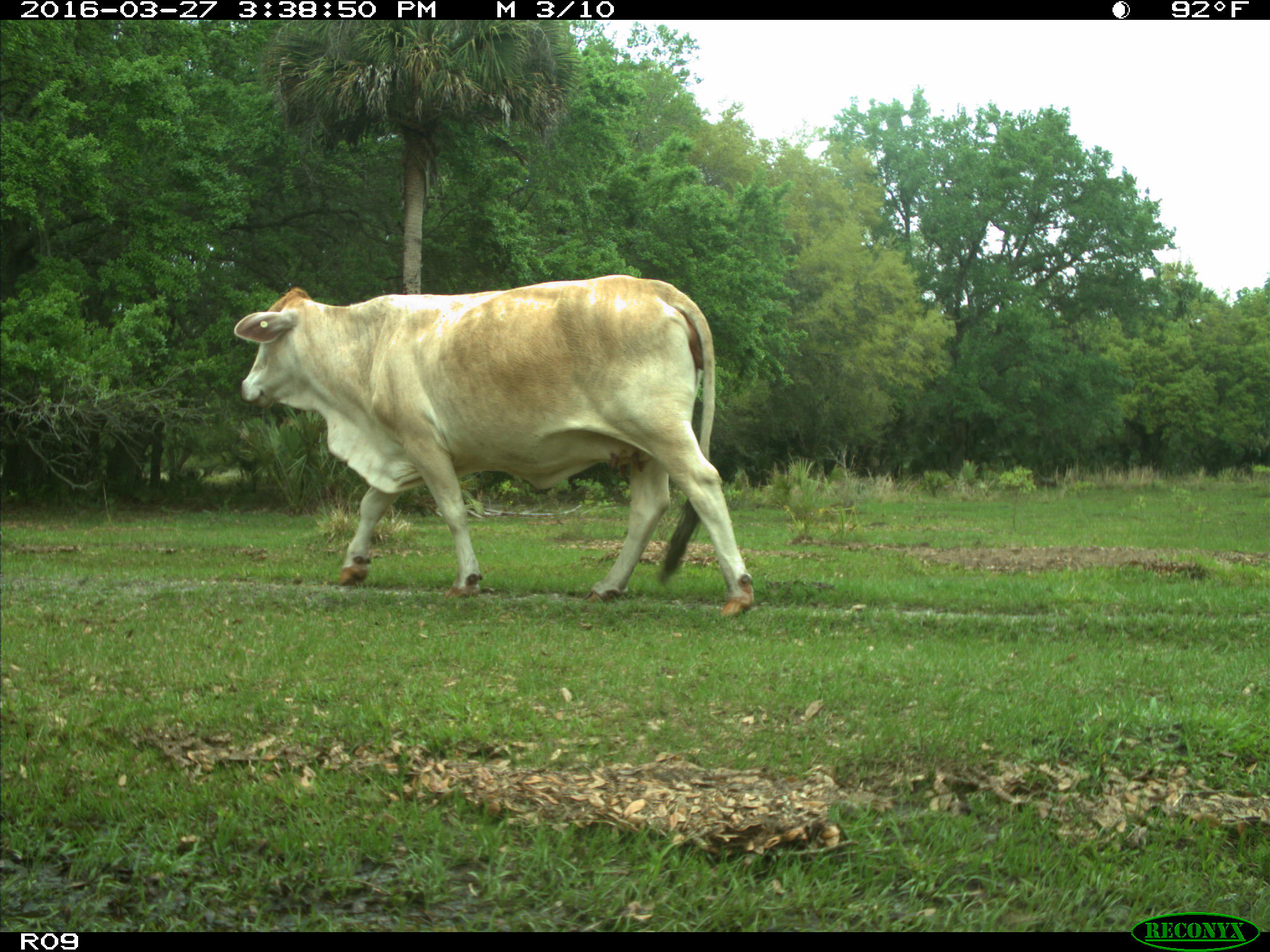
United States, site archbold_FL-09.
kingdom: Animalia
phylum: Chordata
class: Mammalia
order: Artiodactyla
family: Bovidae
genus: Bos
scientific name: Bos taurus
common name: domestic cow